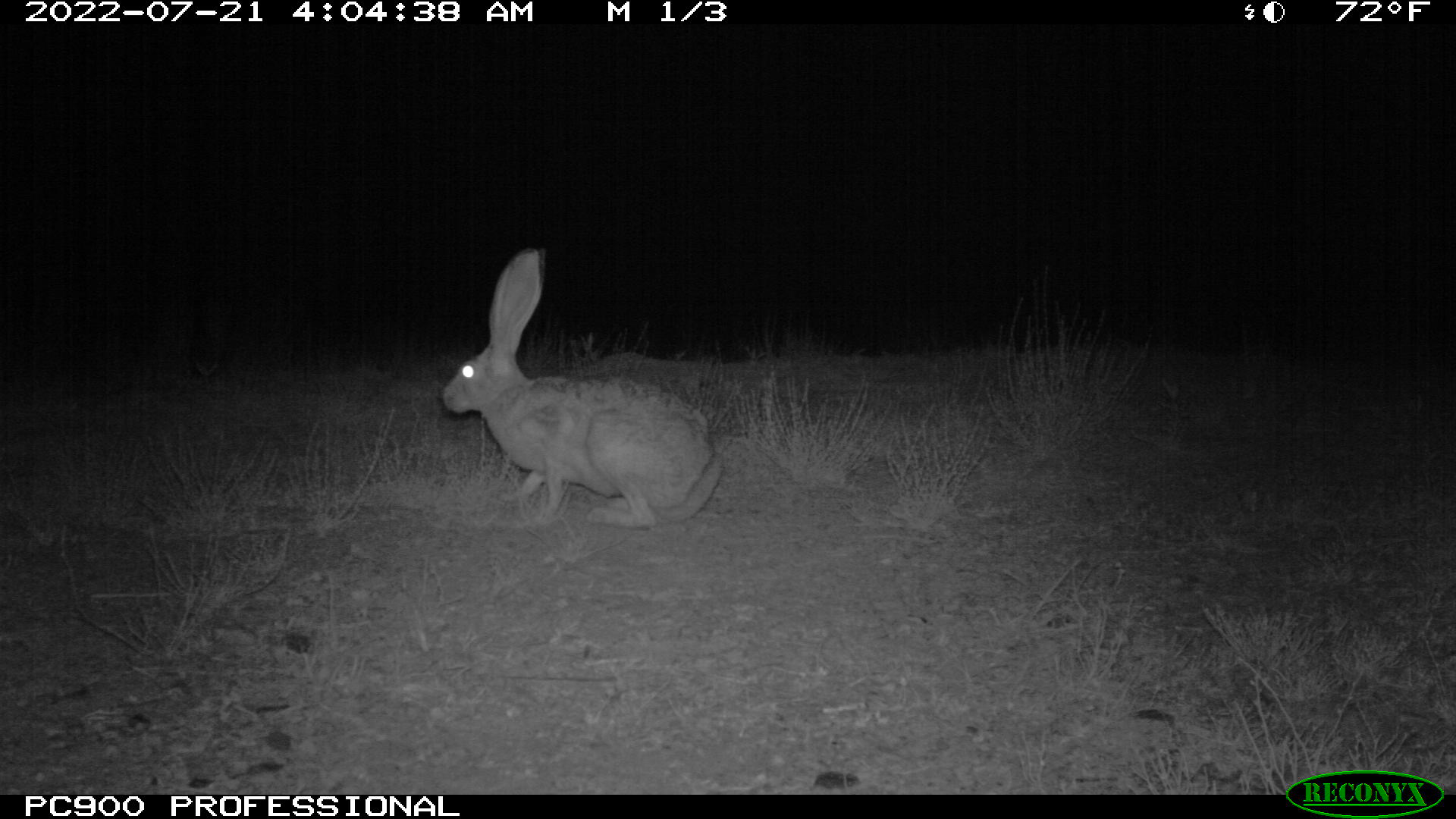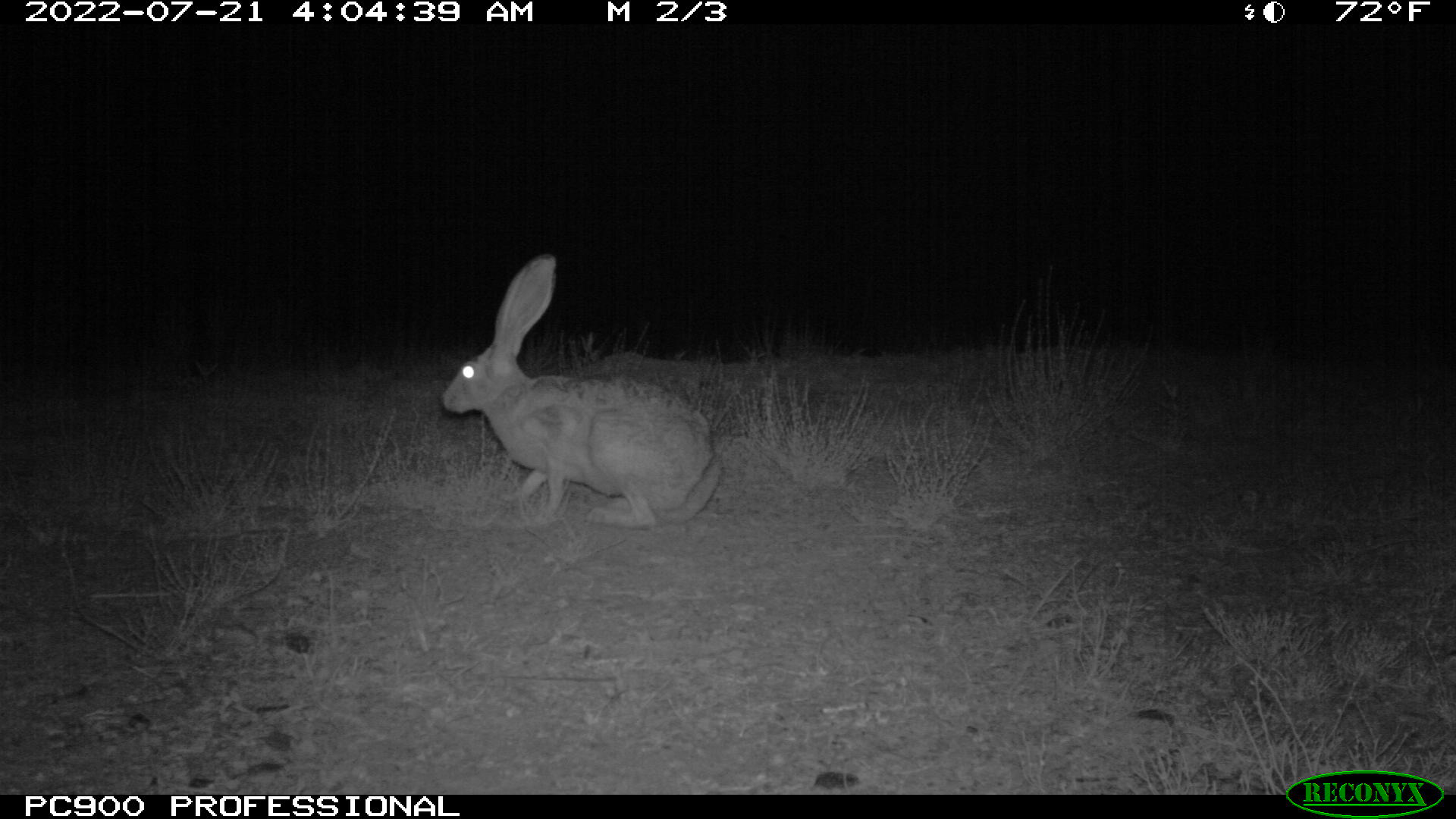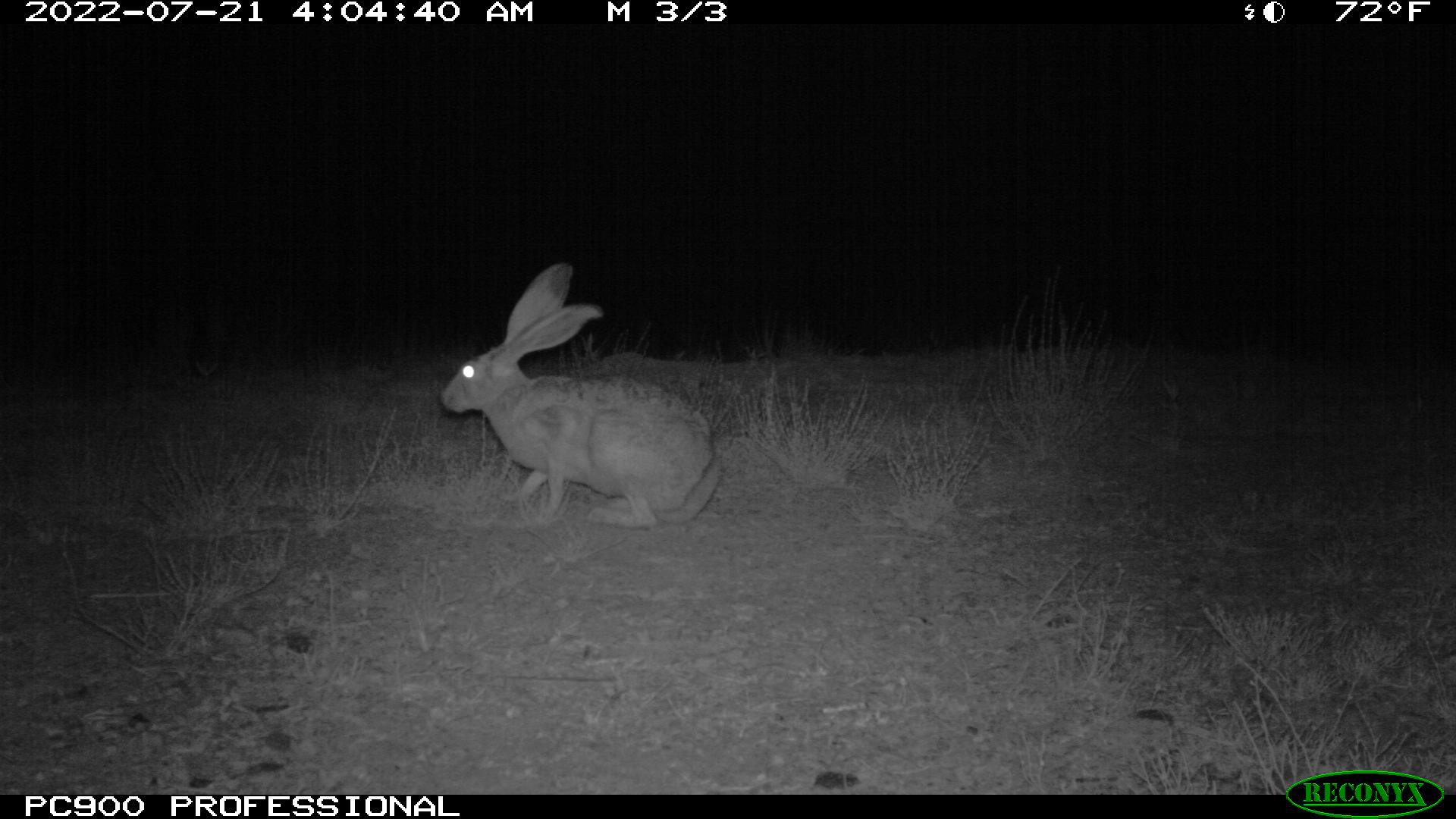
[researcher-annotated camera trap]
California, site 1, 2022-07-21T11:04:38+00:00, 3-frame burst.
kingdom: Animalia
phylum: Chordata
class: Mammalia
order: Lagomorpha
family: Leporidae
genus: Lepus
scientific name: Lepus californicus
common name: black-tailed jackrabbit